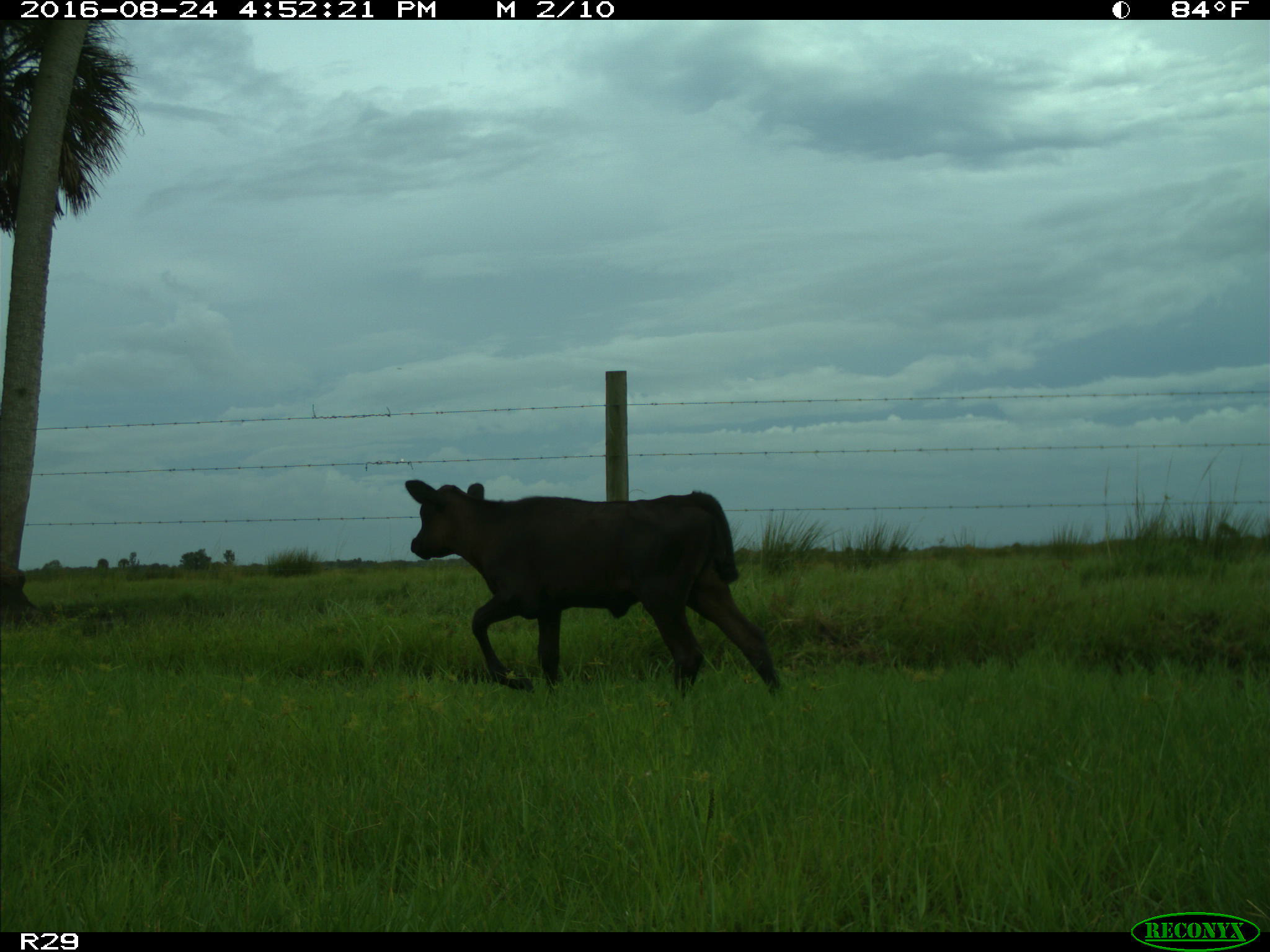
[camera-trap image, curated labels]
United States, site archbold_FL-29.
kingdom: Animalia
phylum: Chordata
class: Mammalia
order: Artiodactyla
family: Bovidae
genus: Bos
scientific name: Bos taurus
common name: domestic cow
Bos taurus (domestic cow).